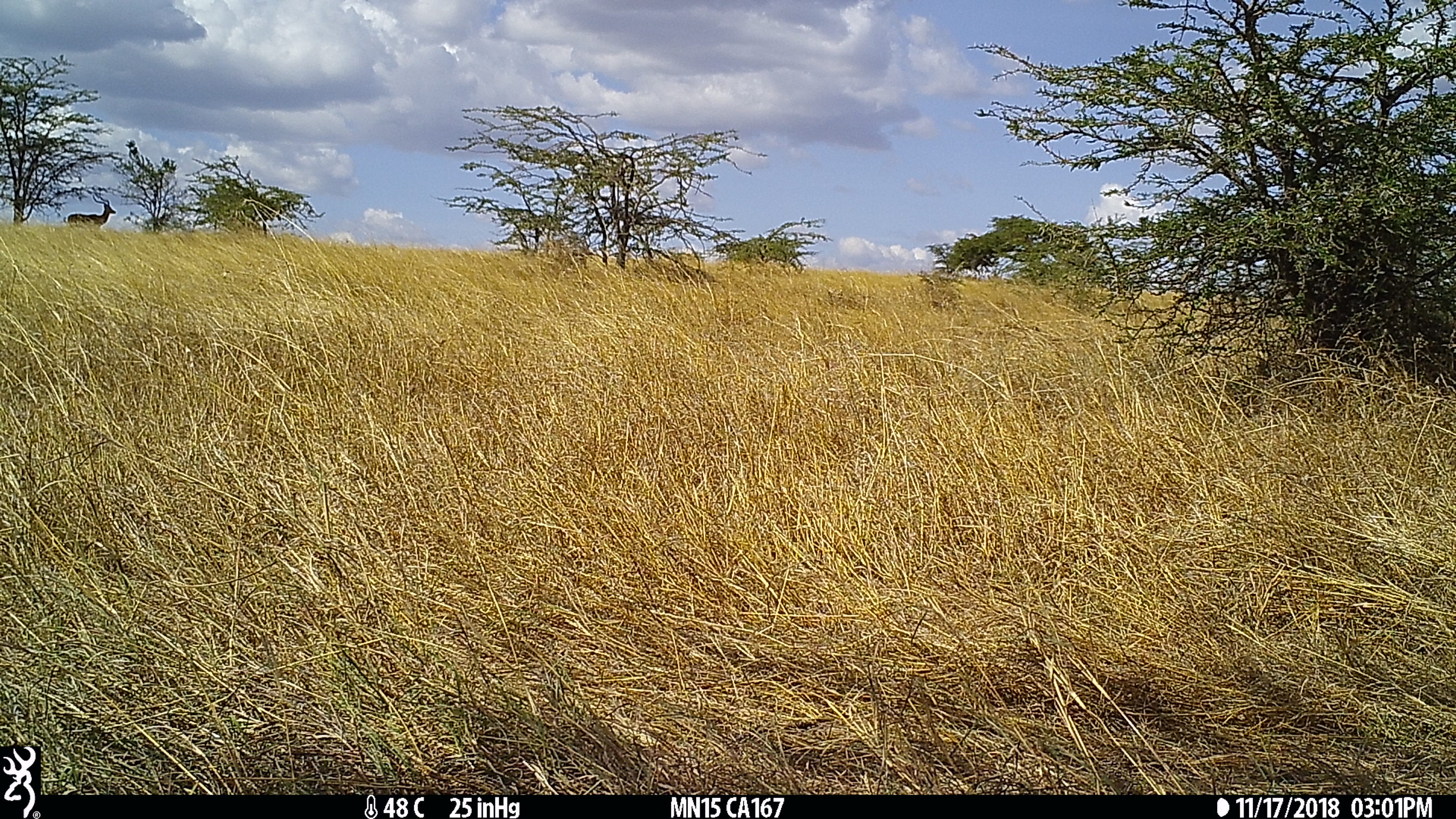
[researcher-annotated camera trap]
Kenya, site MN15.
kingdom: Animalia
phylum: Chordata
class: Mammalia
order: Artiodactyla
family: Bovidae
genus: Aepyceros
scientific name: Aepyceros melampus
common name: impala